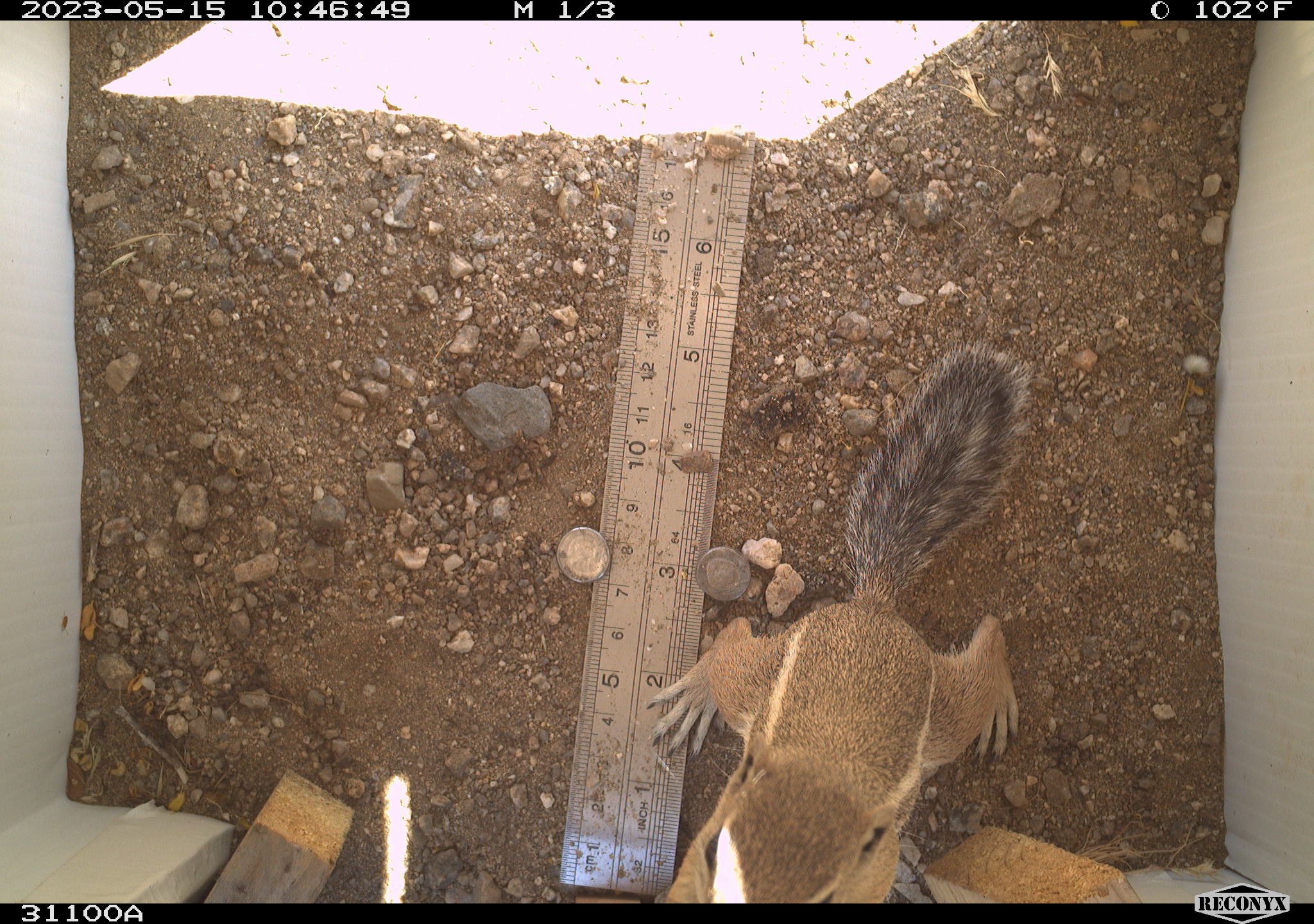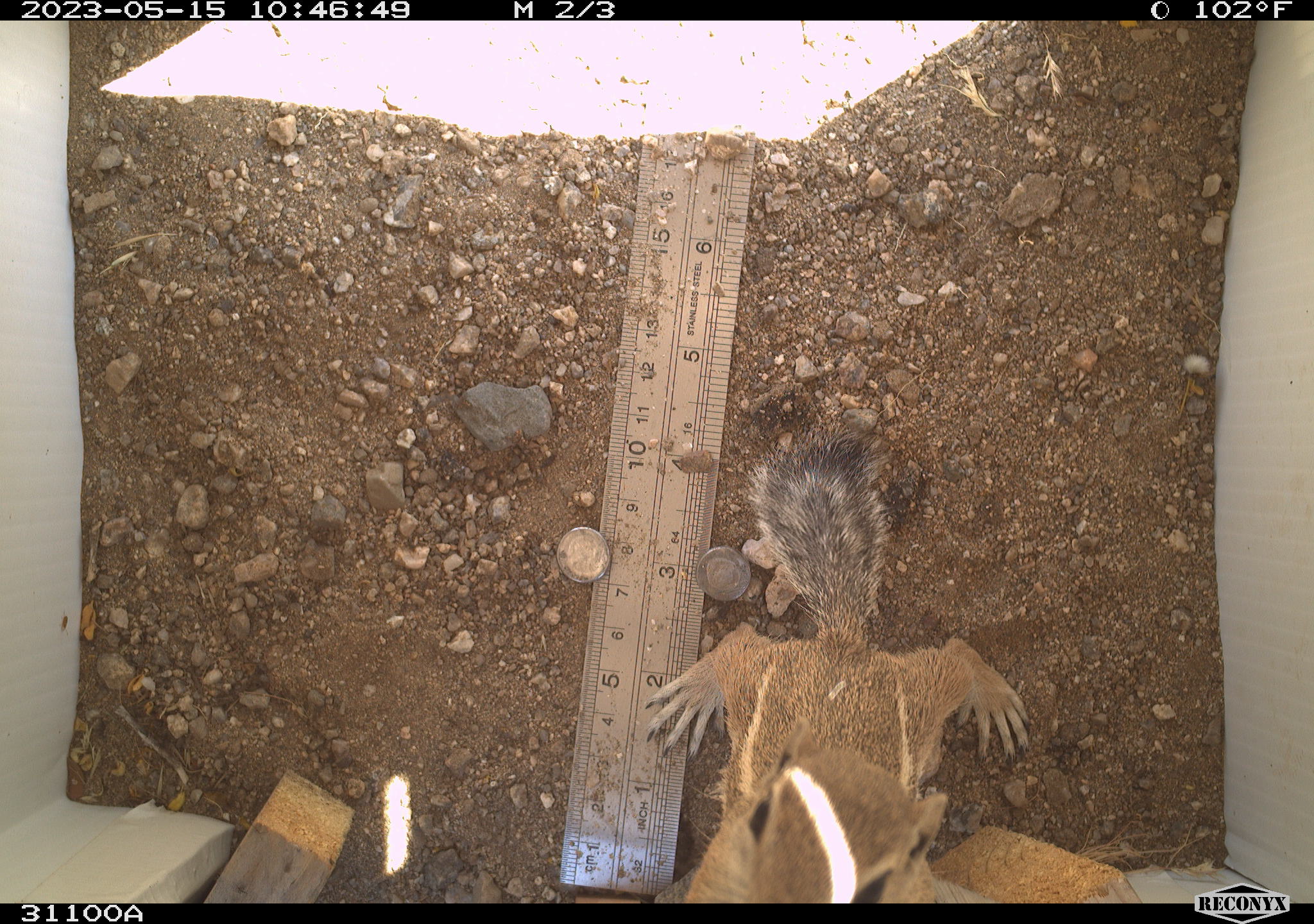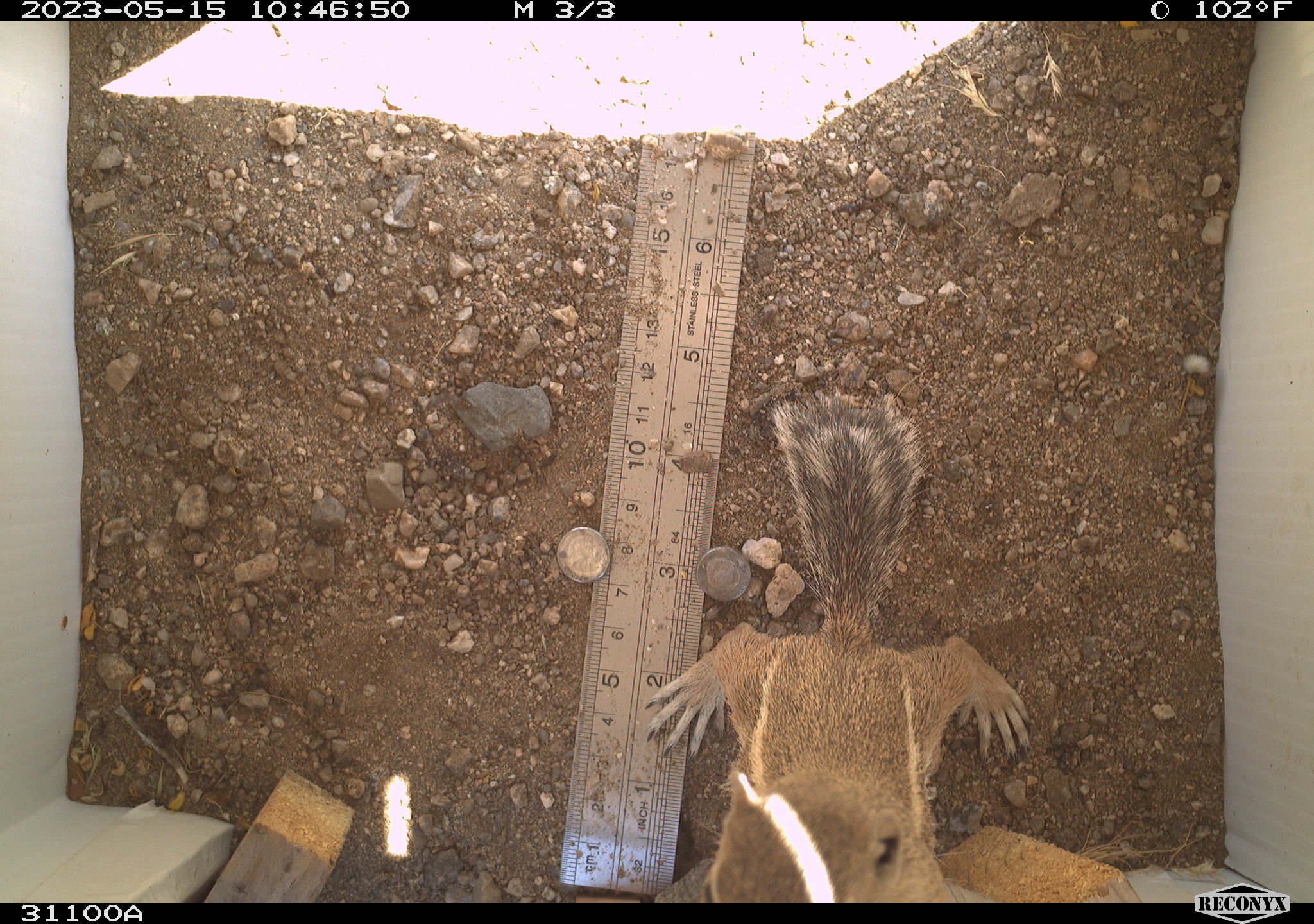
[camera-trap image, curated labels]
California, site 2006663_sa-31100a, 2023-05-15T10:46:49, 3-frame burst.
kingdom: Animalia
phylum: Chordata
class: Mammalia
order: Rodentia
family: Sciuridae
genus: Ammospermophilus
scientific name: Ammospermophilus leucurus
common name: white-tailed antelope squirrel